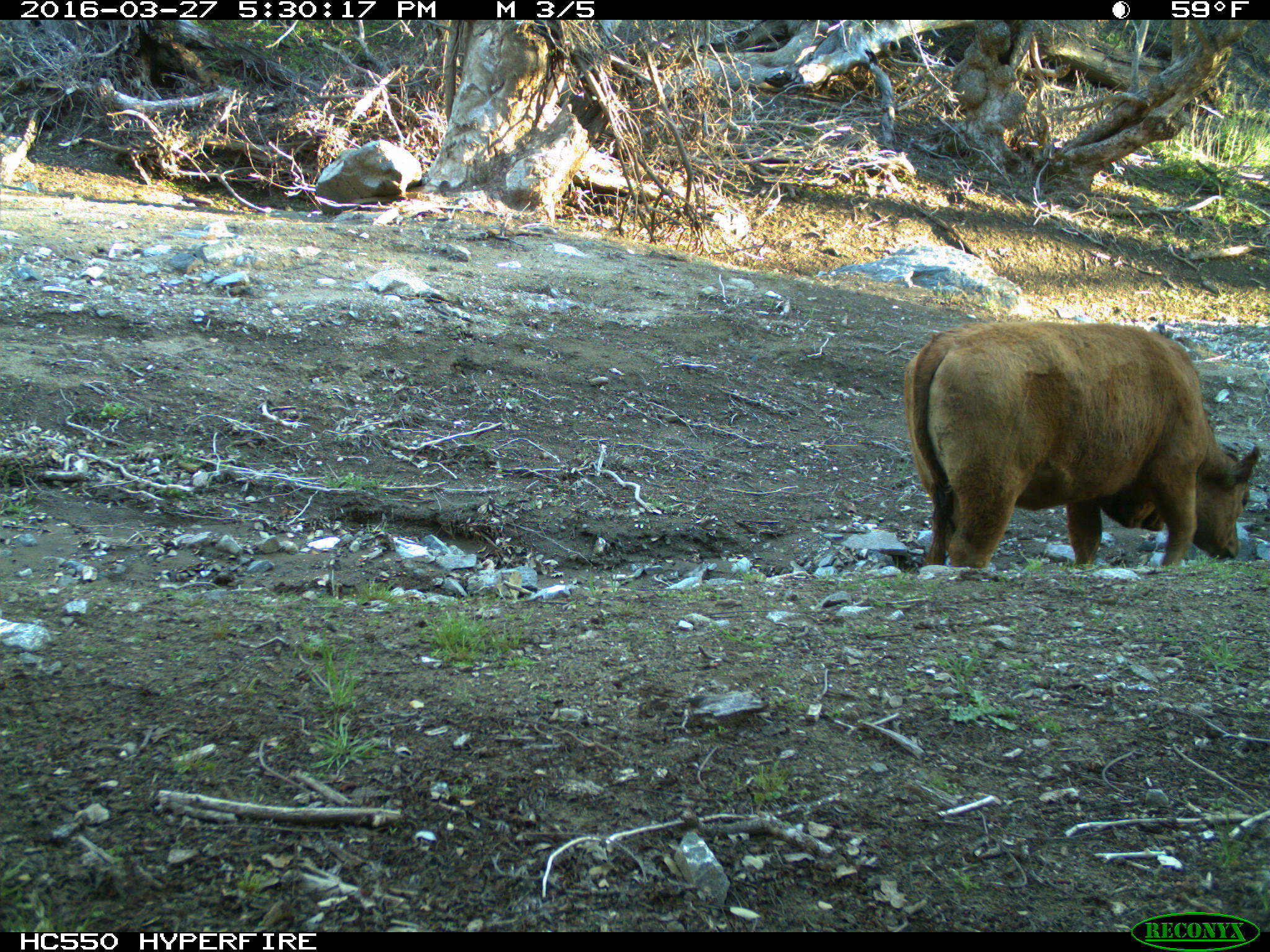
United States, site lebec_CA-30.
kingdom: Animalia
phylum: Chordata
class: Mammalia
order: Artiodactyla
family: Bovidae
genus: Bos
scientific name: Bos taurus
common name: domestic cow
Bos taurus (domestic cow).